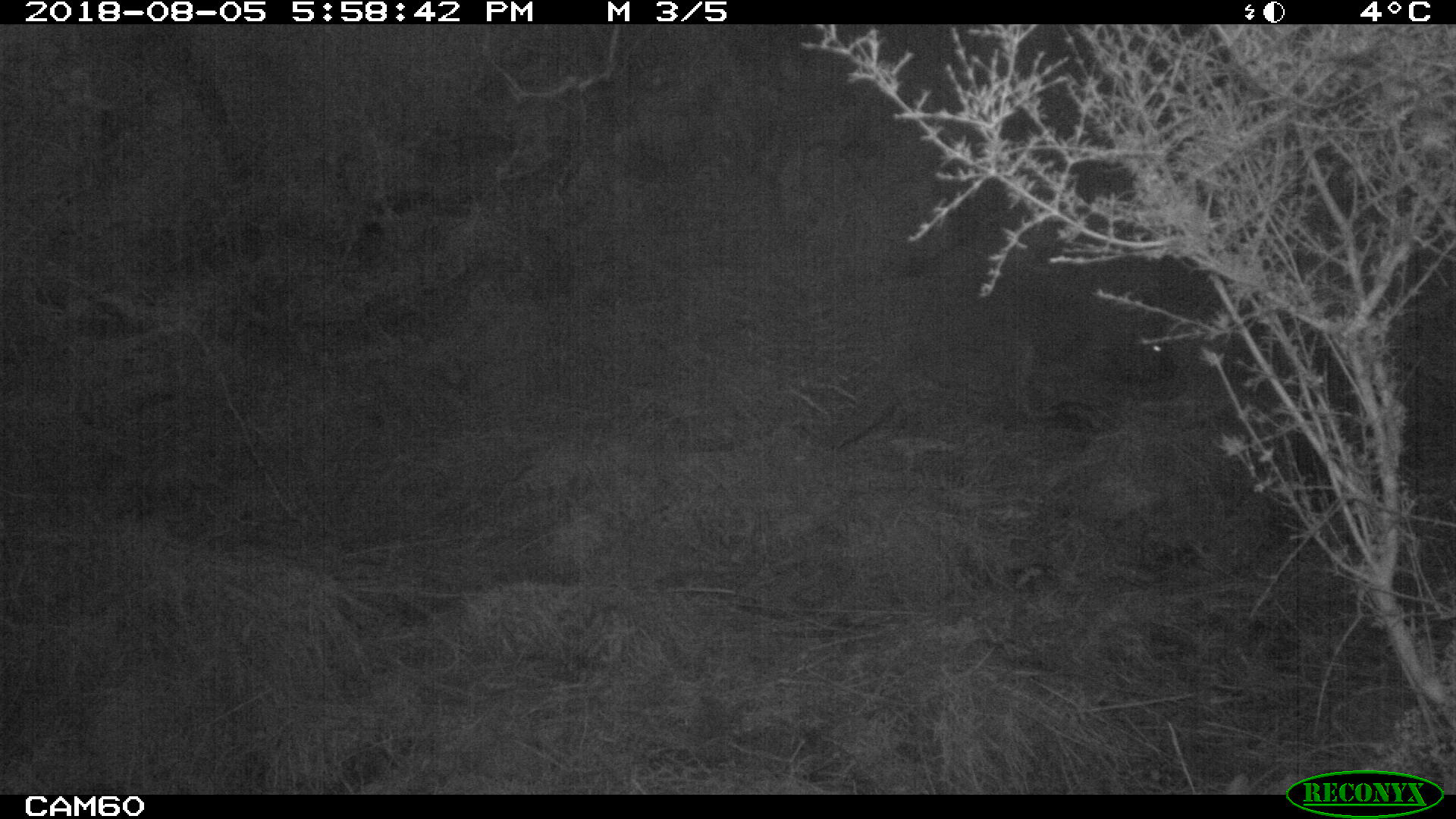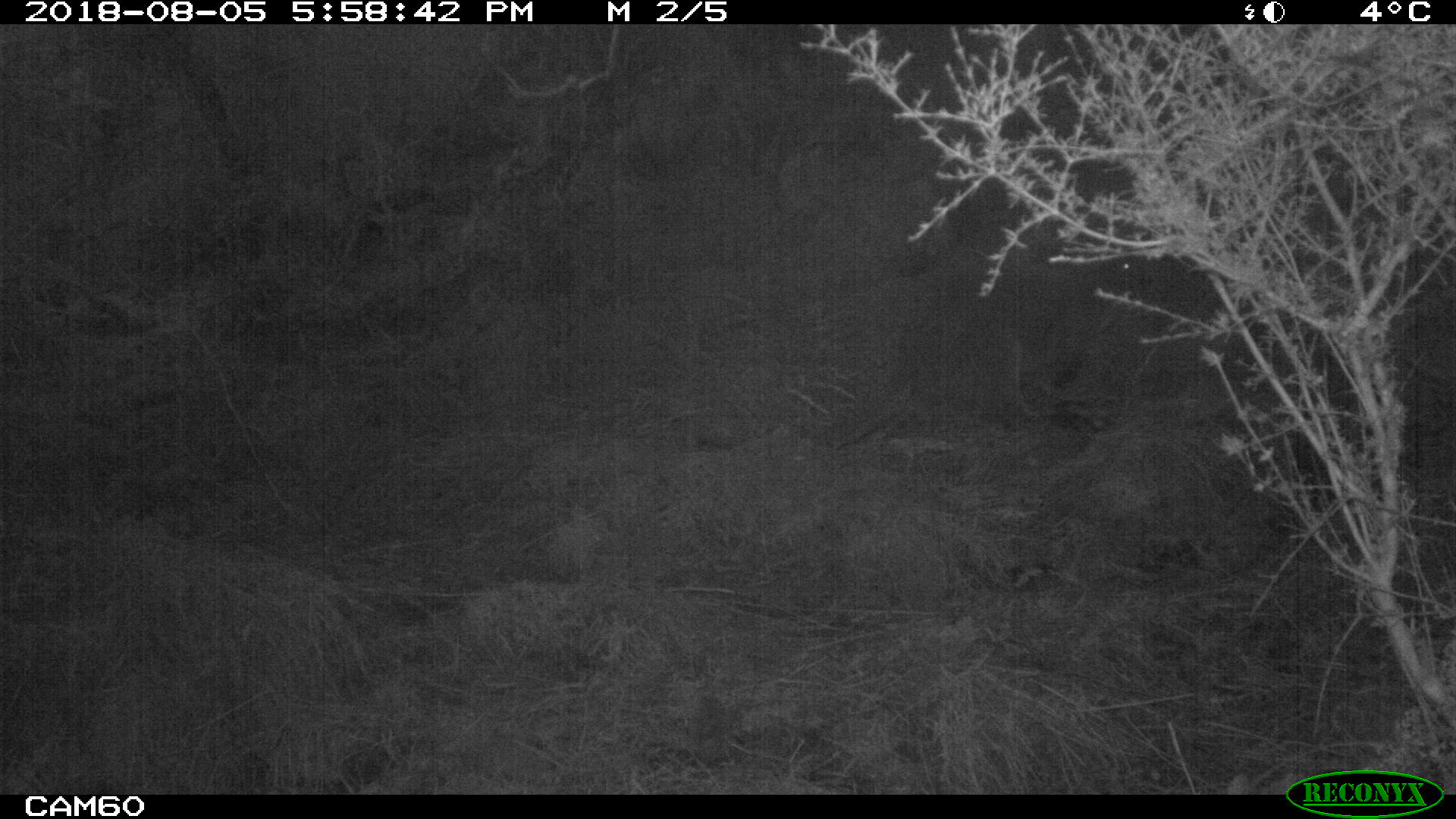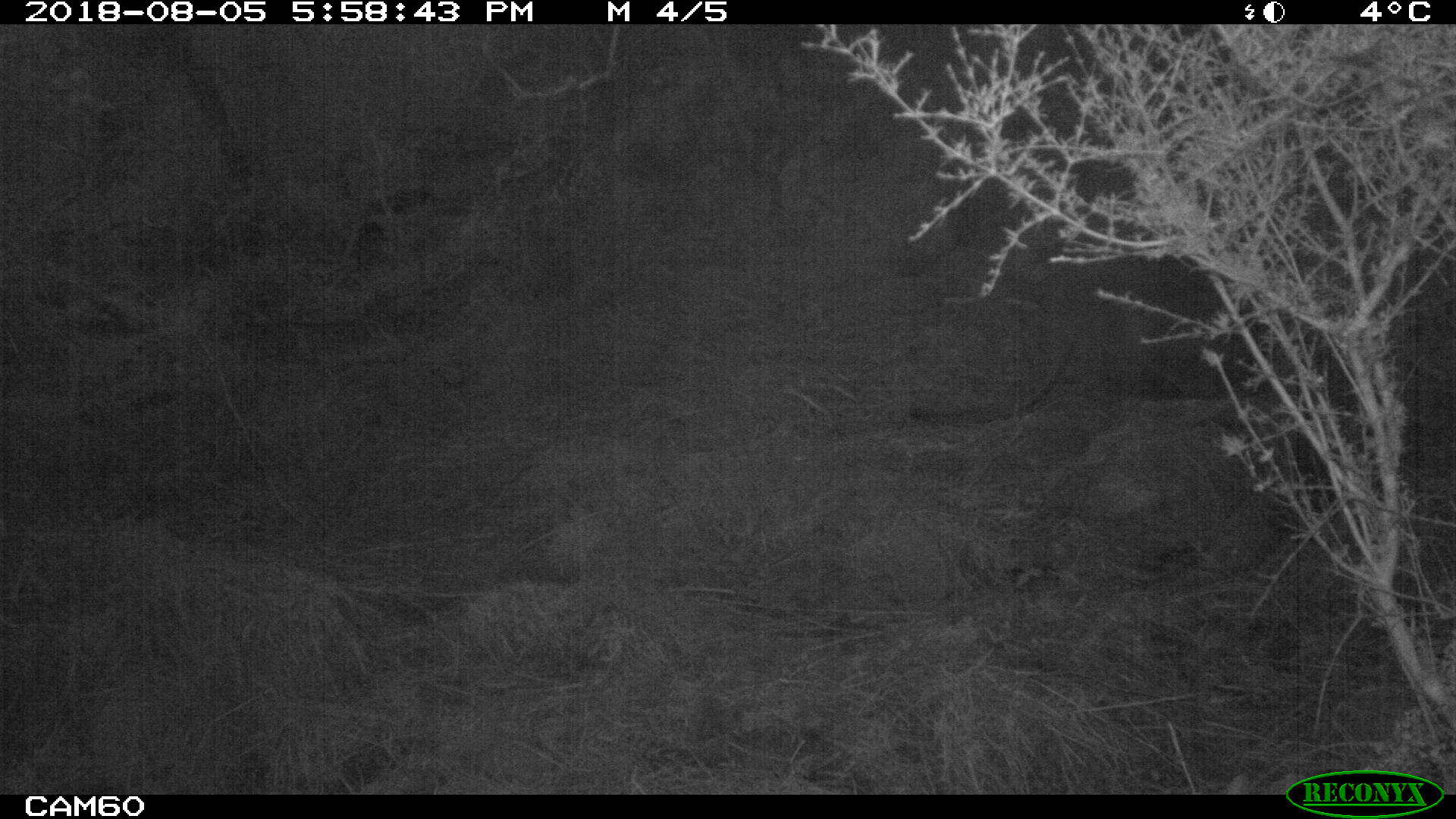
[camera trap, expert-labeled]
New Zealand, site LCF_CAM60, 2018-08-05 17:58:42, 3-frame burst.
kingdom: Animalia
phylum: Chordata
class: Mammalia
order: Diprotodontia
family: Macropodidae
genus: Notamacropus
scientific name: Notamacropus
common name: wallaby